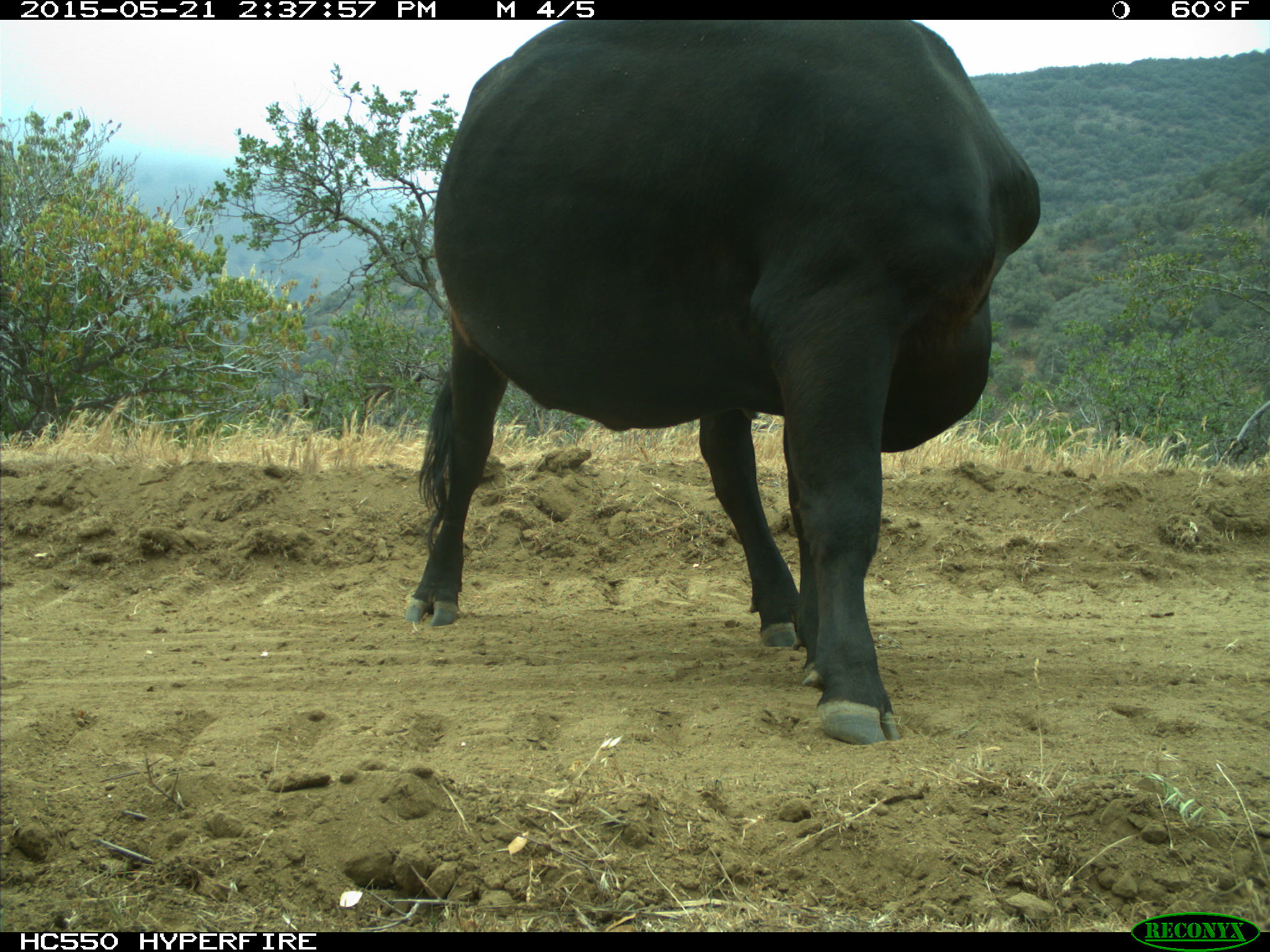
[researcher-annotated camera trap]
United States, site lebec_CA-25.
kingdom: Animalia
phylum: Chordata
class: Mammalia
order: Artiodactyla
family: Bovidae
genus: Bos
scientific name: Bos taurus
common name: domestic cow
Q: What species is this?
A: Bos taurus (domestic cow).